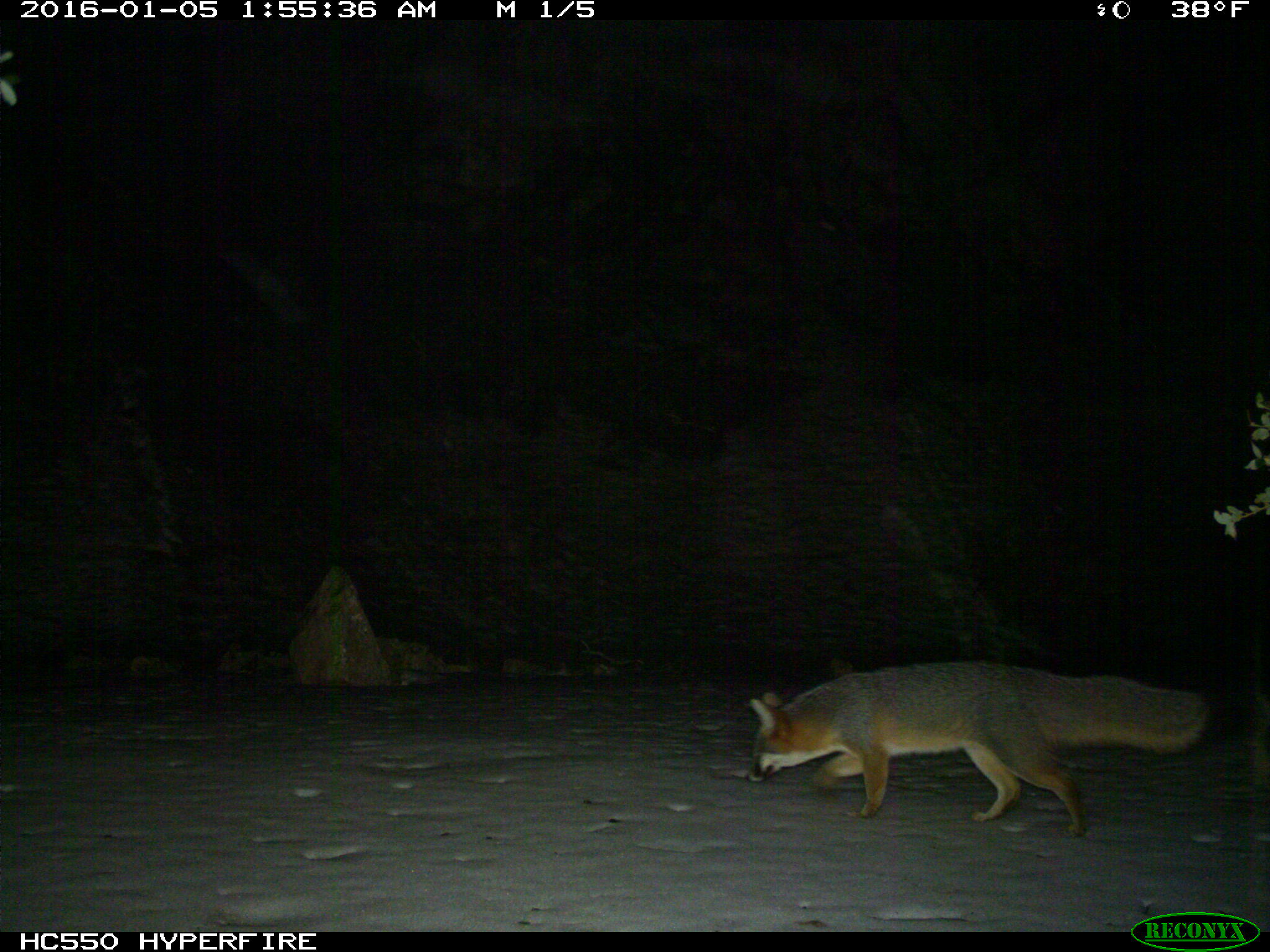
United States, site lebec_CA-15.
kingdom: Animalia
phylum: Chordata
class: Mammalia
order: Carnivora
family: Canidae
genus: Urocyon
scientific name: Urocyon cinereoargenteus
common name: gray fox